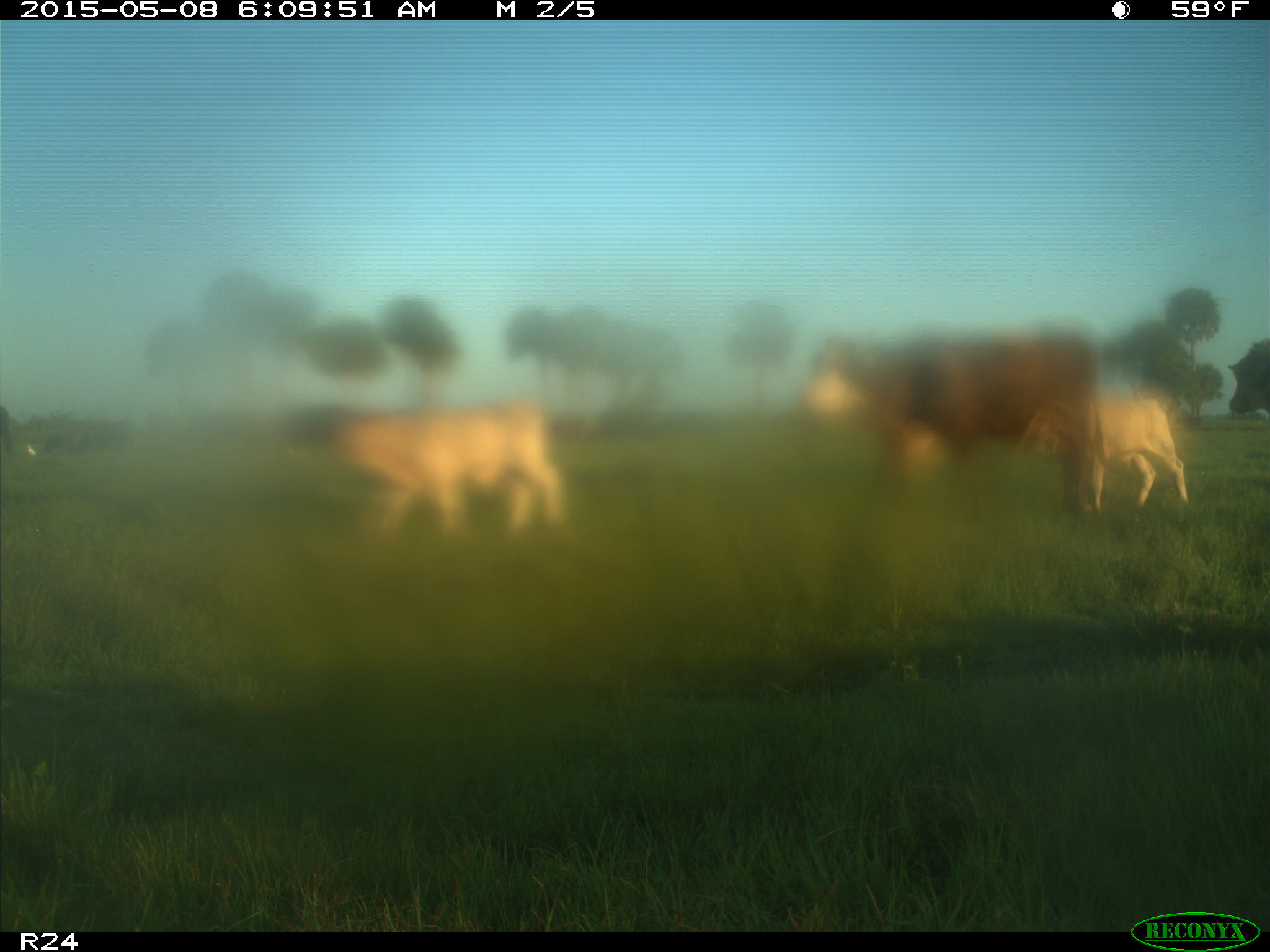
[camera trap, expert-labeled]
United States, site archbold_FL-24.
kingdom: Animalia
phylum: Chordata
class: Mammalia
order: Artiodactyla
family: Bovidae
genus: Bos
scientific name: Bos taurus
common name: domestic cow